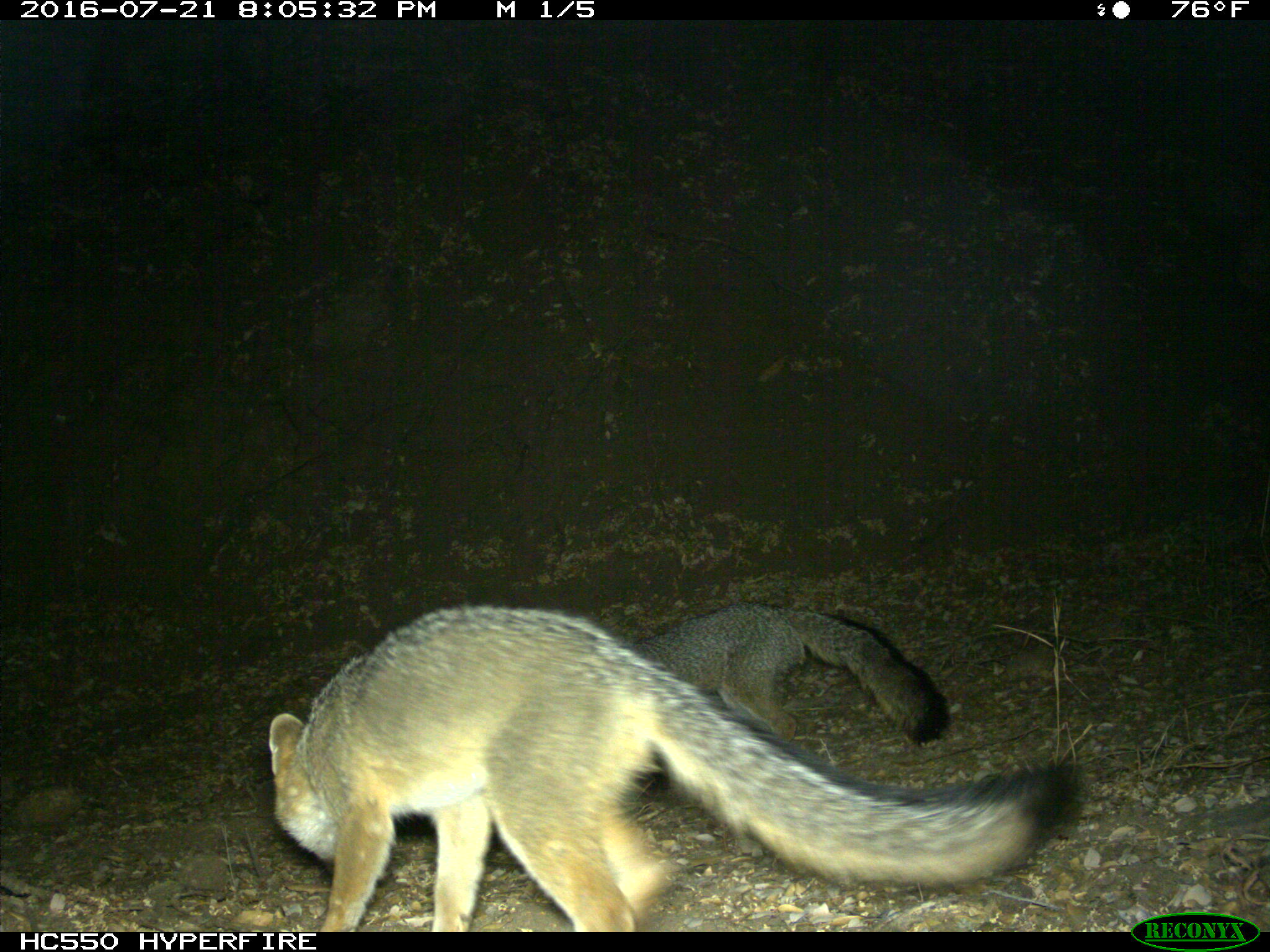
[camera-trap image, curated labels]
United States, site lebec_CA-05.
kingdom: Animalia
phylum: Chordata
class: Mammalia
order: Carnivora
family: Canidae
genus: Urocyon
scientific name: Urocyon cinereoargenteus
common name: gray fox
Urocyon cinereoargenteus (gray fox).